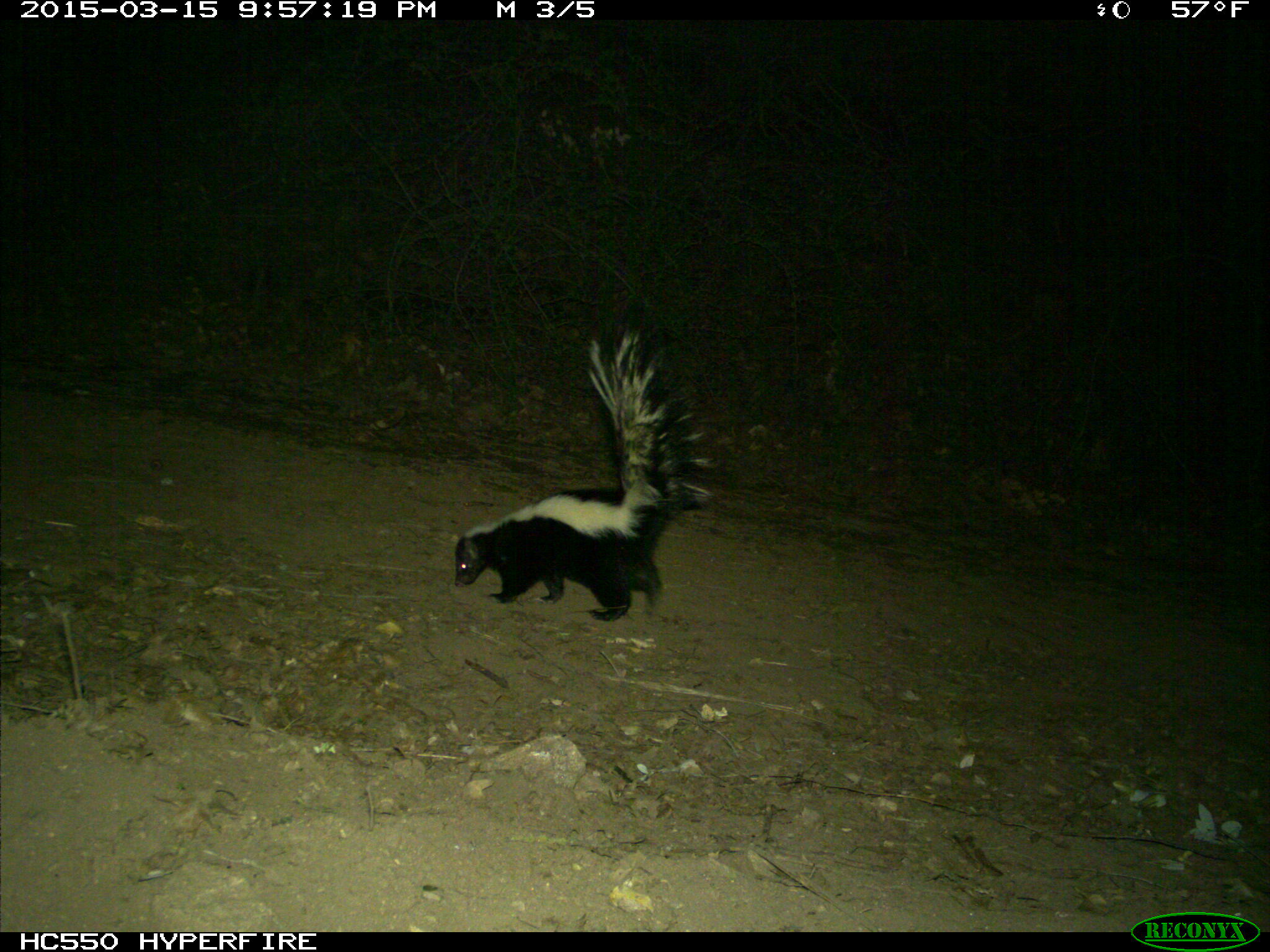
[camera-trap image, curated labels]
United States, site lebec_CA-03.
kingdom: Animalia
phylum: Chordata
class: Mammalia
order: Carnivora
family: Mephitidae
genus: Mephitis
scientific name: Mephitis mephitis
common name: striped skunk